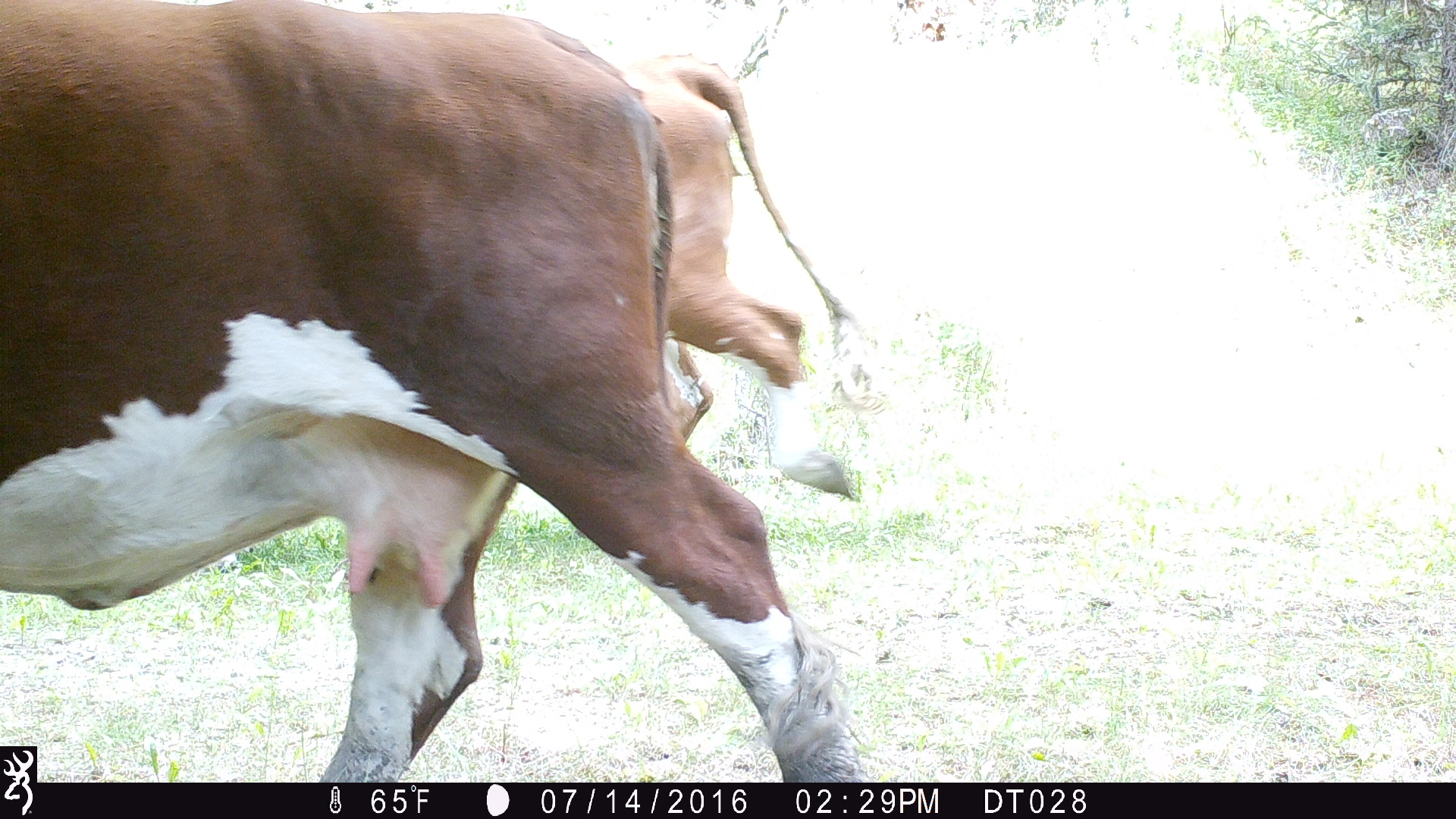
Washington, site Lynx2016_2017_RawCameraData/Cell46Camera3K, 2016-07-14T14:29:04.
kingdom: Animalia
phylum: Chordata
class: Mammalia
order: Artiodactyla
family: Bovidae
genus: Bos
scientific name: Bos taurus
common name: domestic cattle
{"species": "domestic cattle (Bos taurus)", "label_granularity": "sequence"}